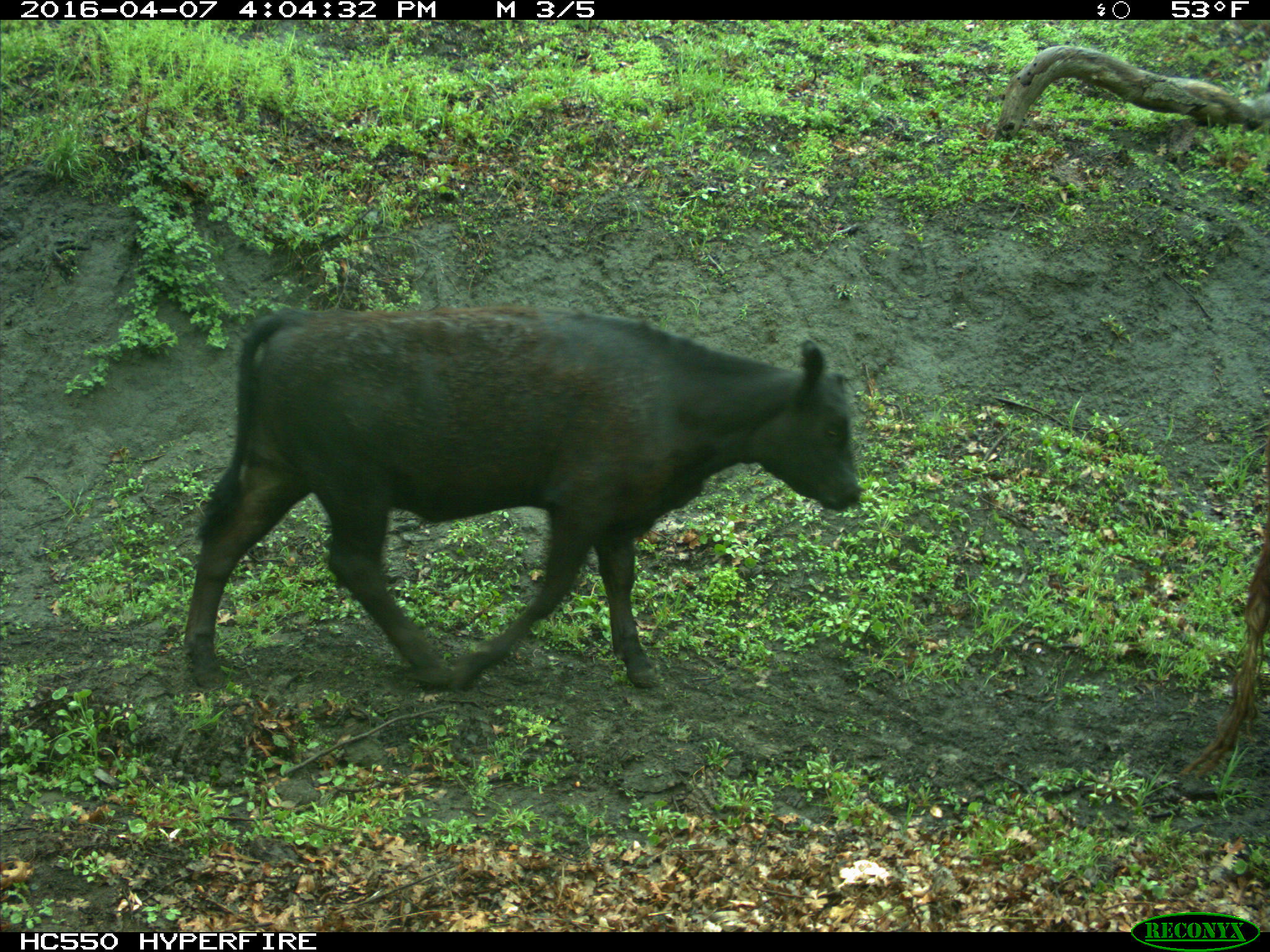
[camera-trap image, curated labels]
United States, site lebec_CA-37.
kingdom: Animalia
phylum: Chordata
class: Mammalia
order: Artiodactyla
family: Bovidae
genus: Bos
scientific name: Bos taurus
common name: domestic cow